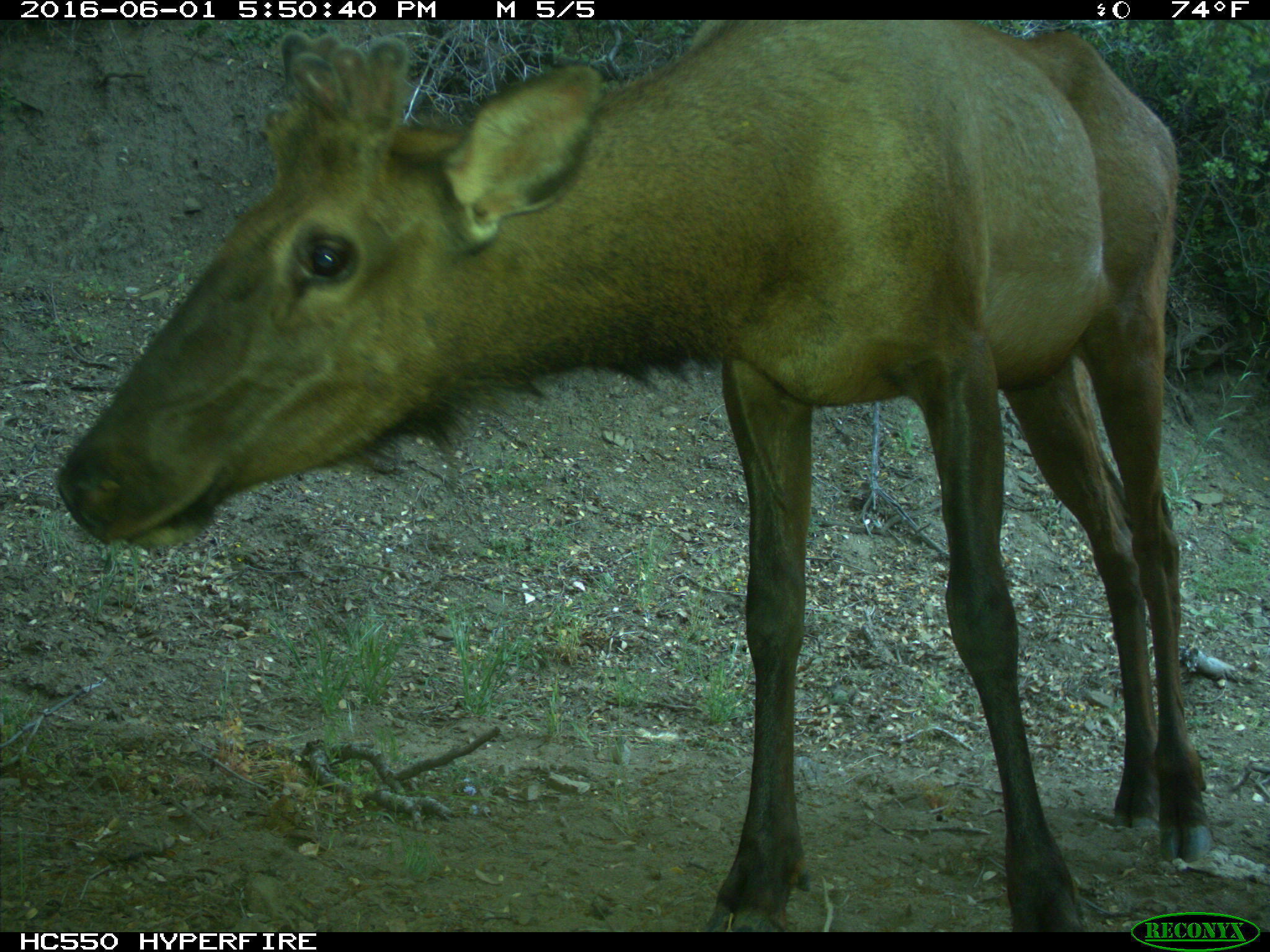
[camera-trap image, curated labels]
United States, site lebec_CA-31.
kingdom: Animalia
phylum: Chordata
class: Mammalia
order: Artiodactyla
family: Cervidae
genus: Cervus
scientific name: Cervus canadensis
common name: elk